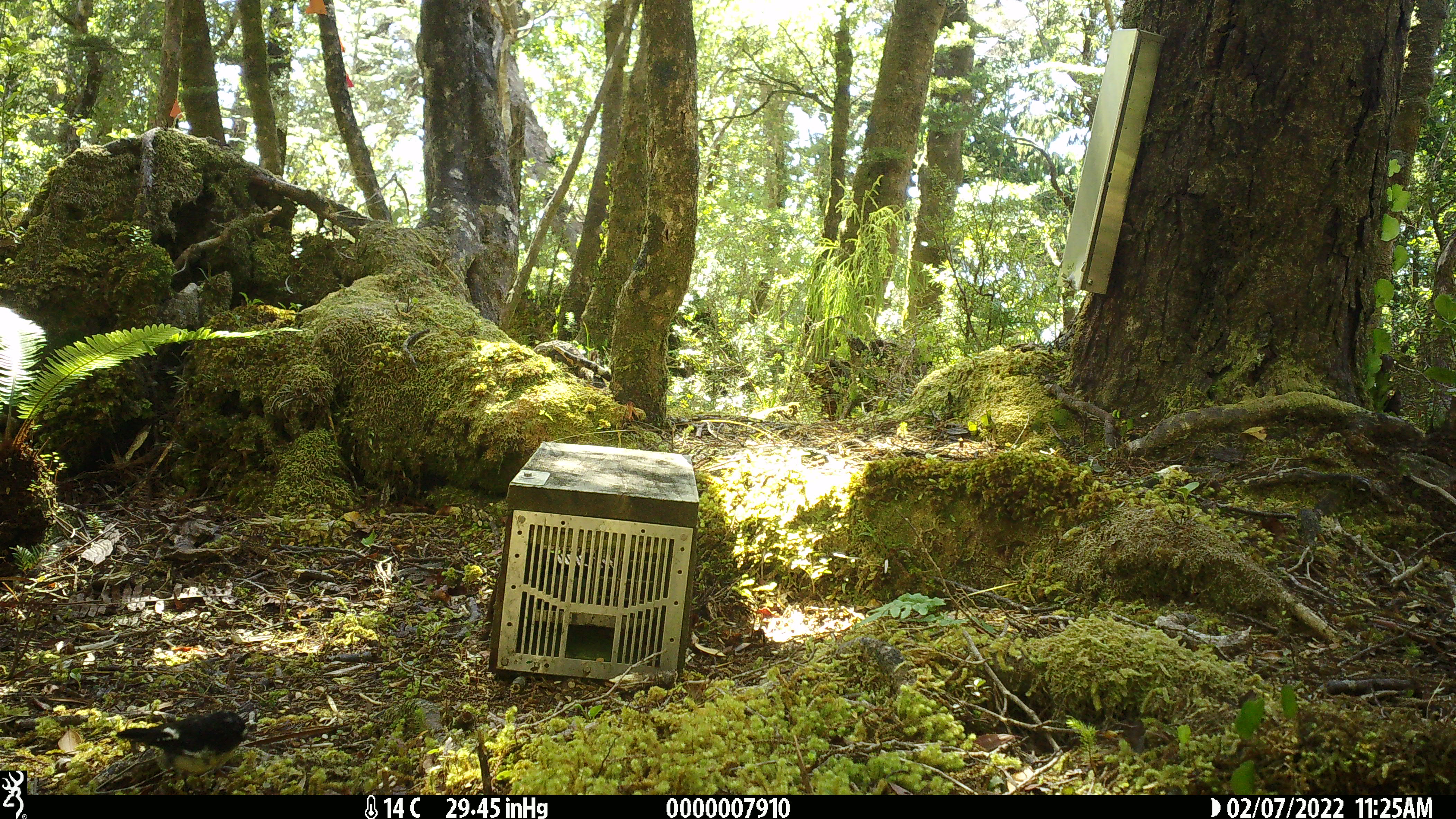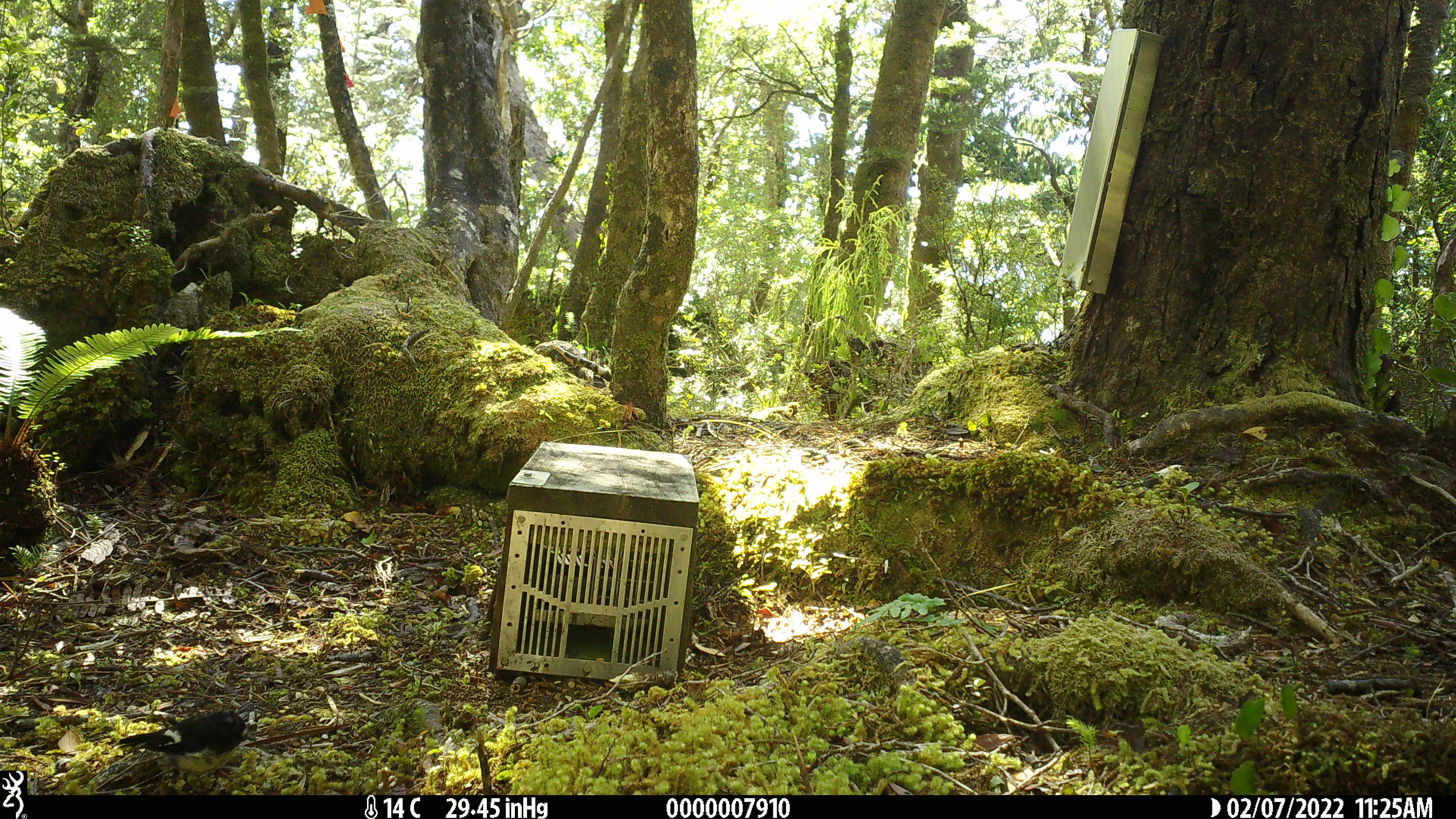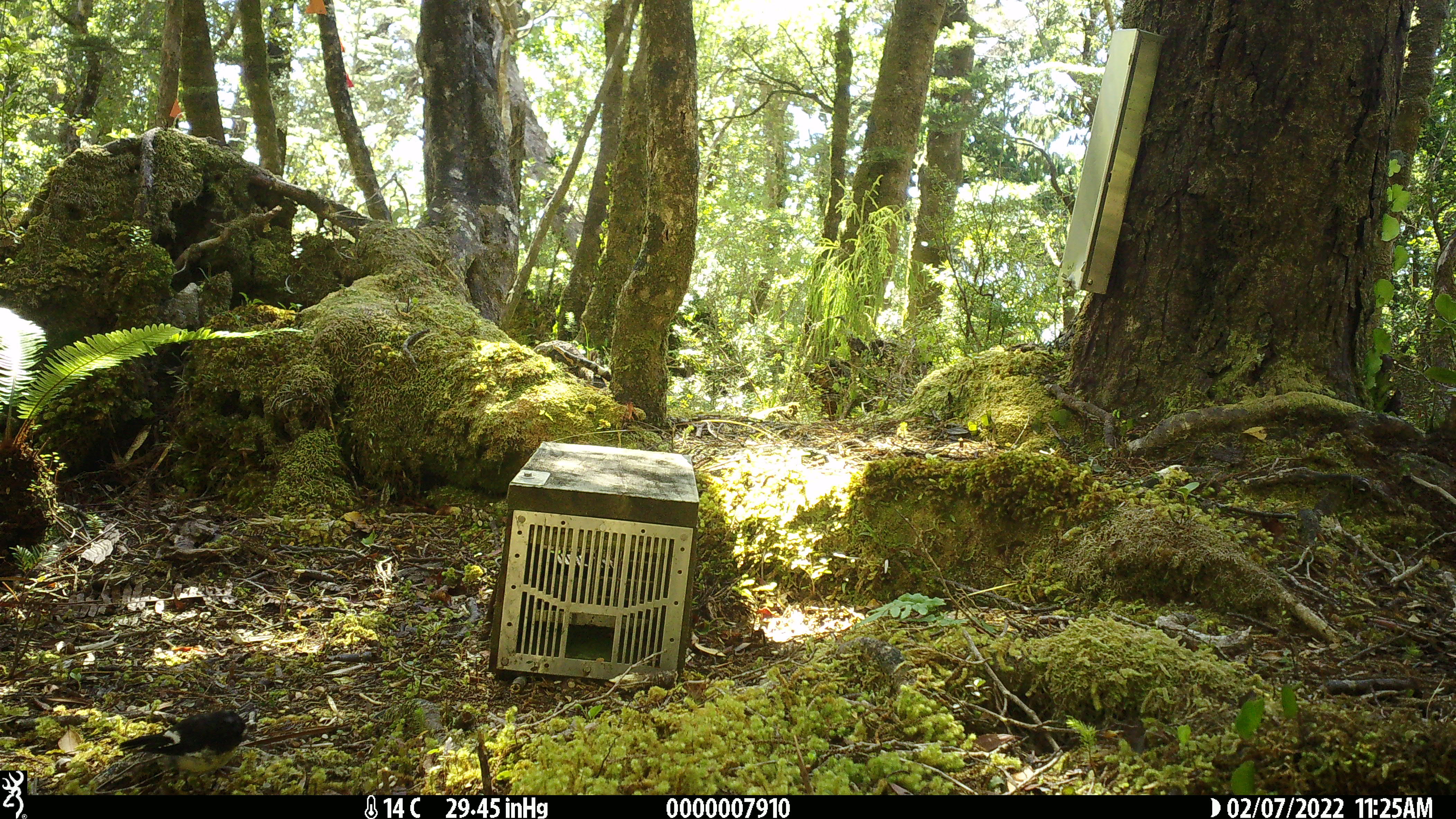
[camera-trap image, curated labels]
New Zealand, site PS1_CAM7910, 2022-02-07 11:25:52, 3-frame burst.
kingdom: Animalia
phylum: Chordata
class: Aves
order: Passeriformes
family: Petroicidae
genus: Petroica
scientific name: Petroica macrocephala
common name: tomtit